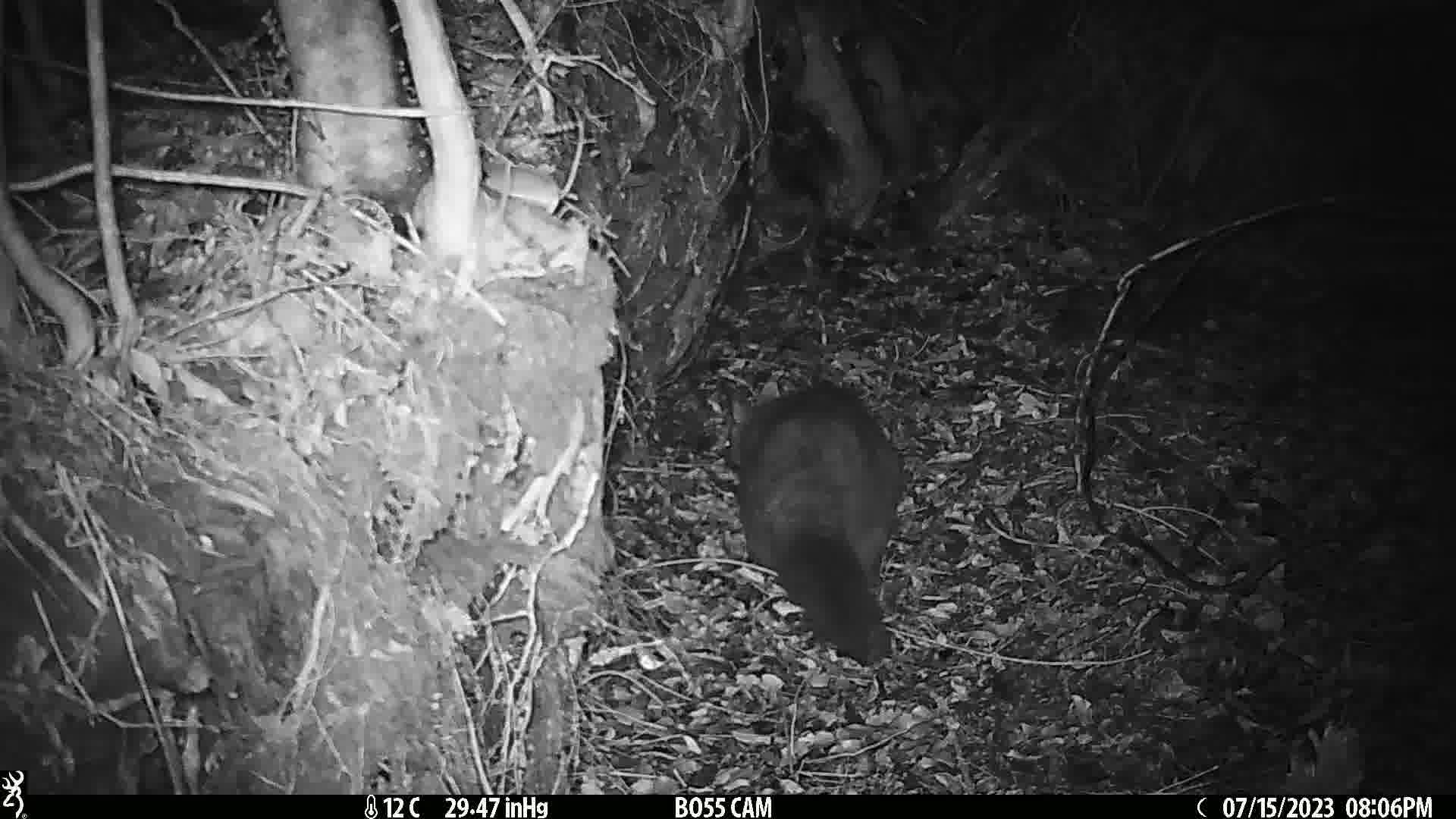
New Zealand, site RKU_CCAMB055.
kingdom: Animalia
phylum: Chordata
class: Mammalia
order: Diprotodontia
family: Phalangeridae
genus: Trichosurus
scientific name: Trichosurus vulpecula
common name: common brushtail possum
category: possum